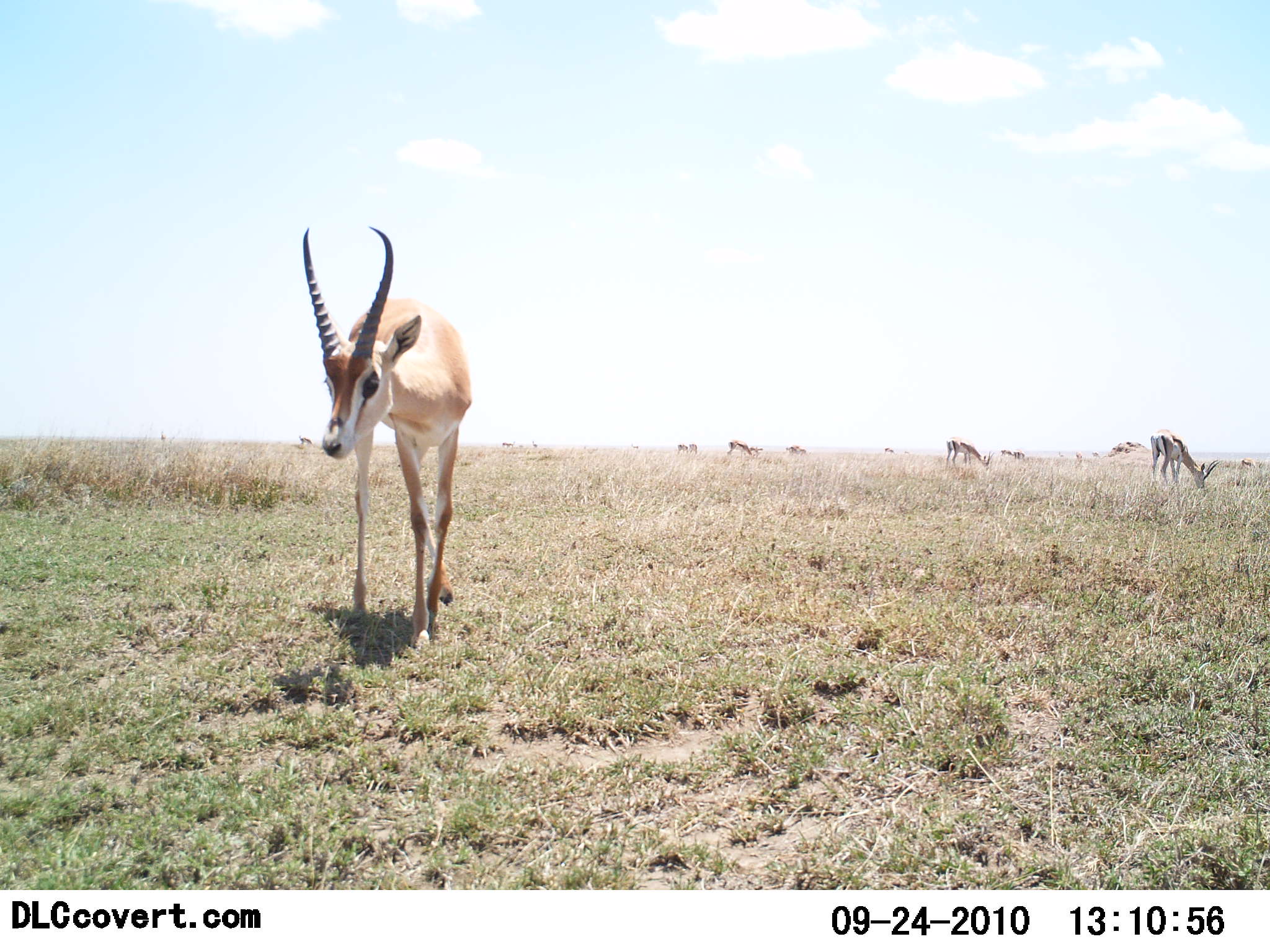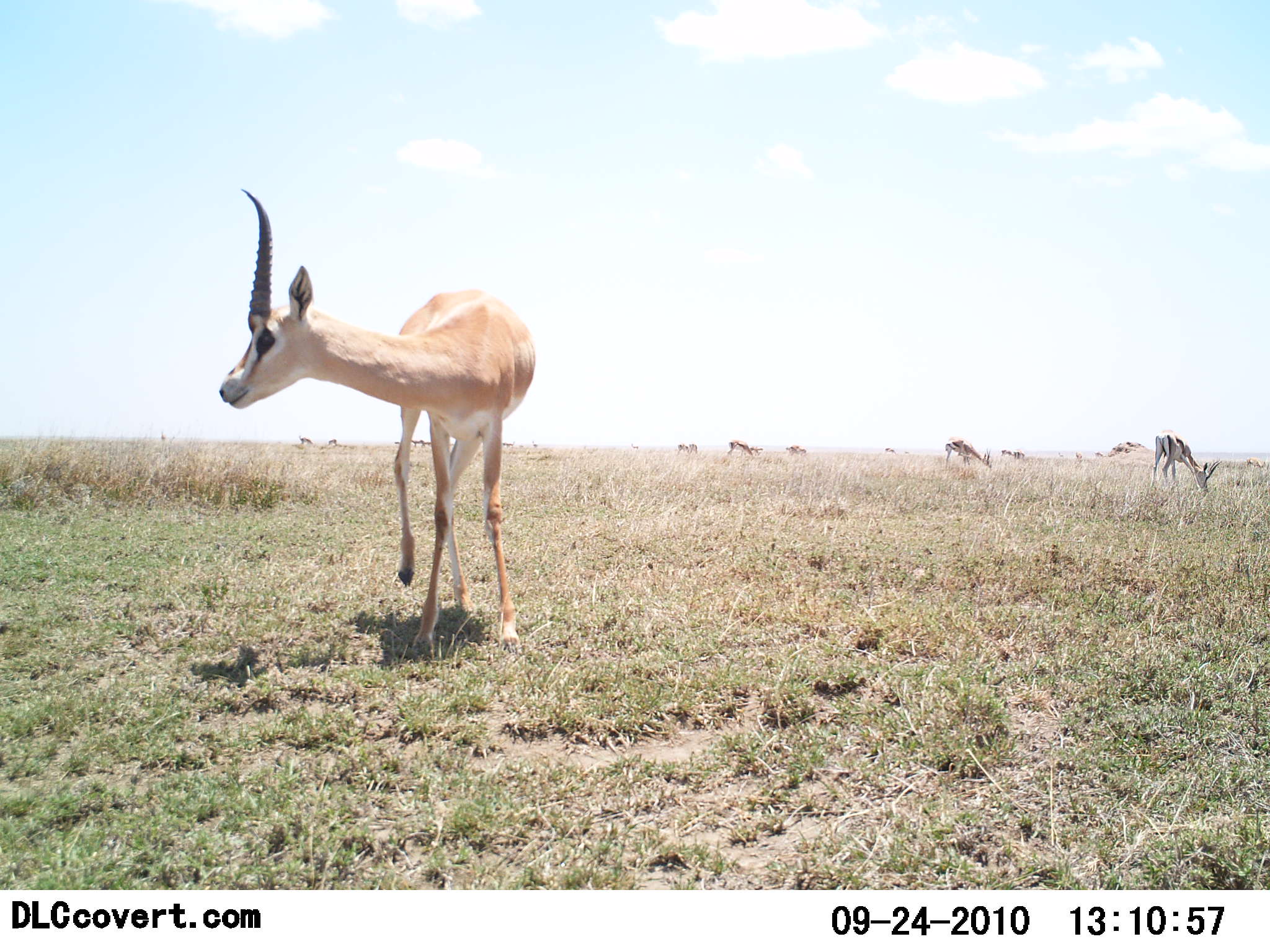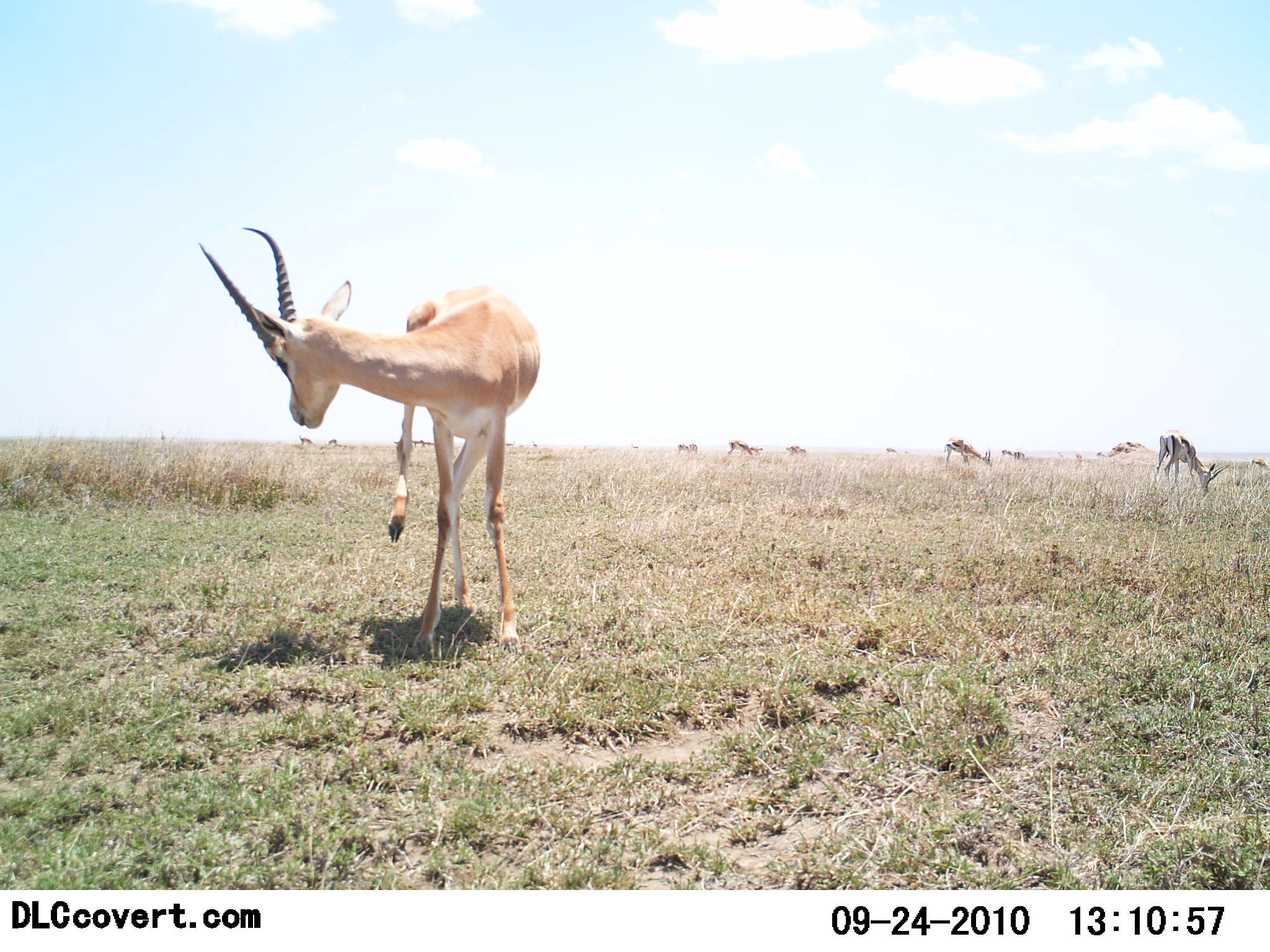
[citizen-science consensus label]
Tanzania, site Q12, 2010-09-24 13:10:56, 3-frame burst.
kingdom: Animalia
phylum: Chordata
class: Mammalia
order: Artiodactyla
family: Bovidae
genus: Nanger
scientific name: Nanger granti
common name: grant's gazelle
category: gazellegrants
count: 10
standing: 94%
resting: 0%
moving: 12%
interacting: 0%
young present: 6%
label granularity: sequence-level